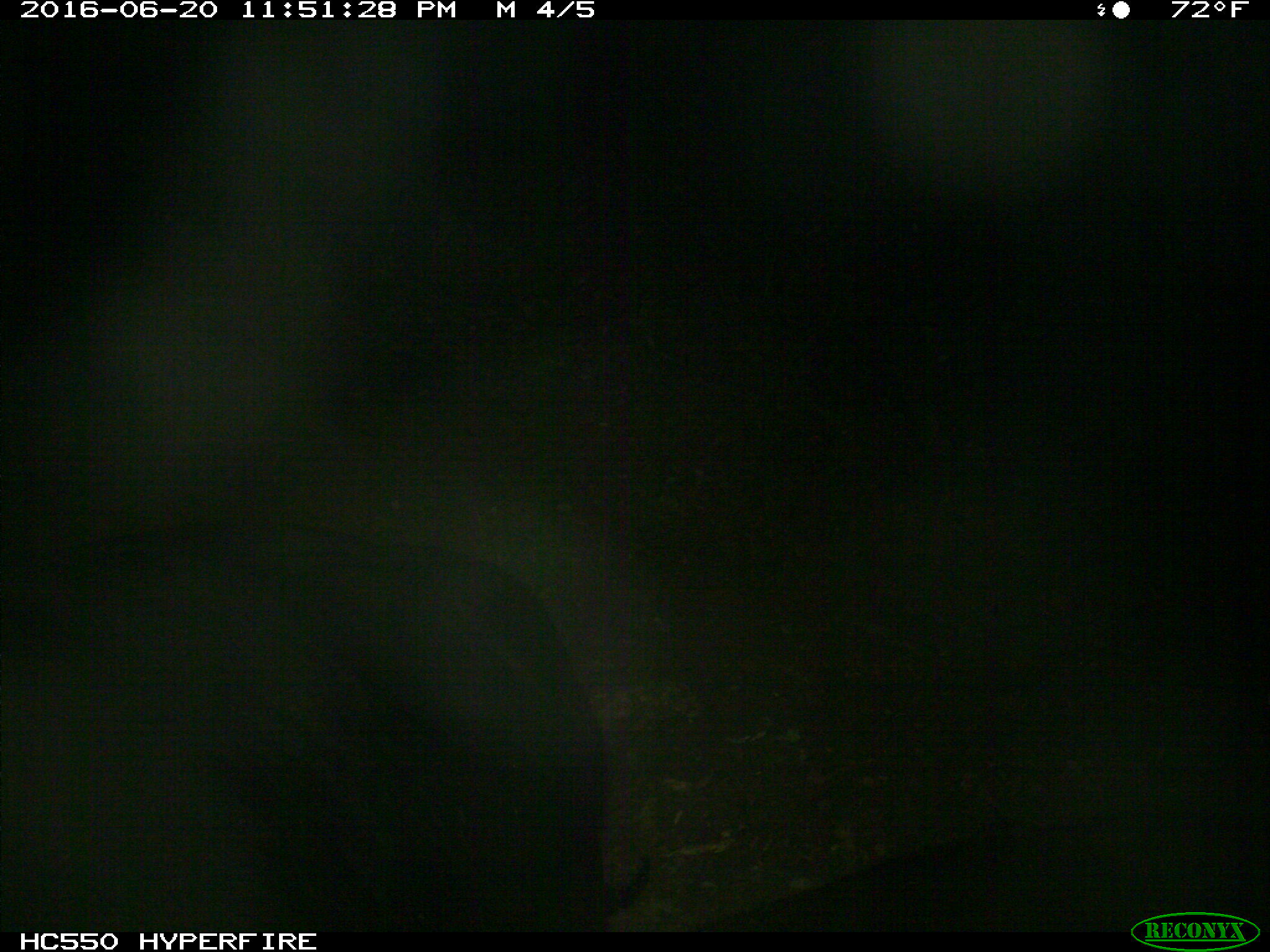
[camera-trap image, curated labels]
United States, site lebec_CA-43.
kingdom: Animalia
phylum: Chordata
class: Mammalia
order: Artiodactyla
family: Bovidae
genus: Bos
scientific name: Bos taurus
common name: domestic cow